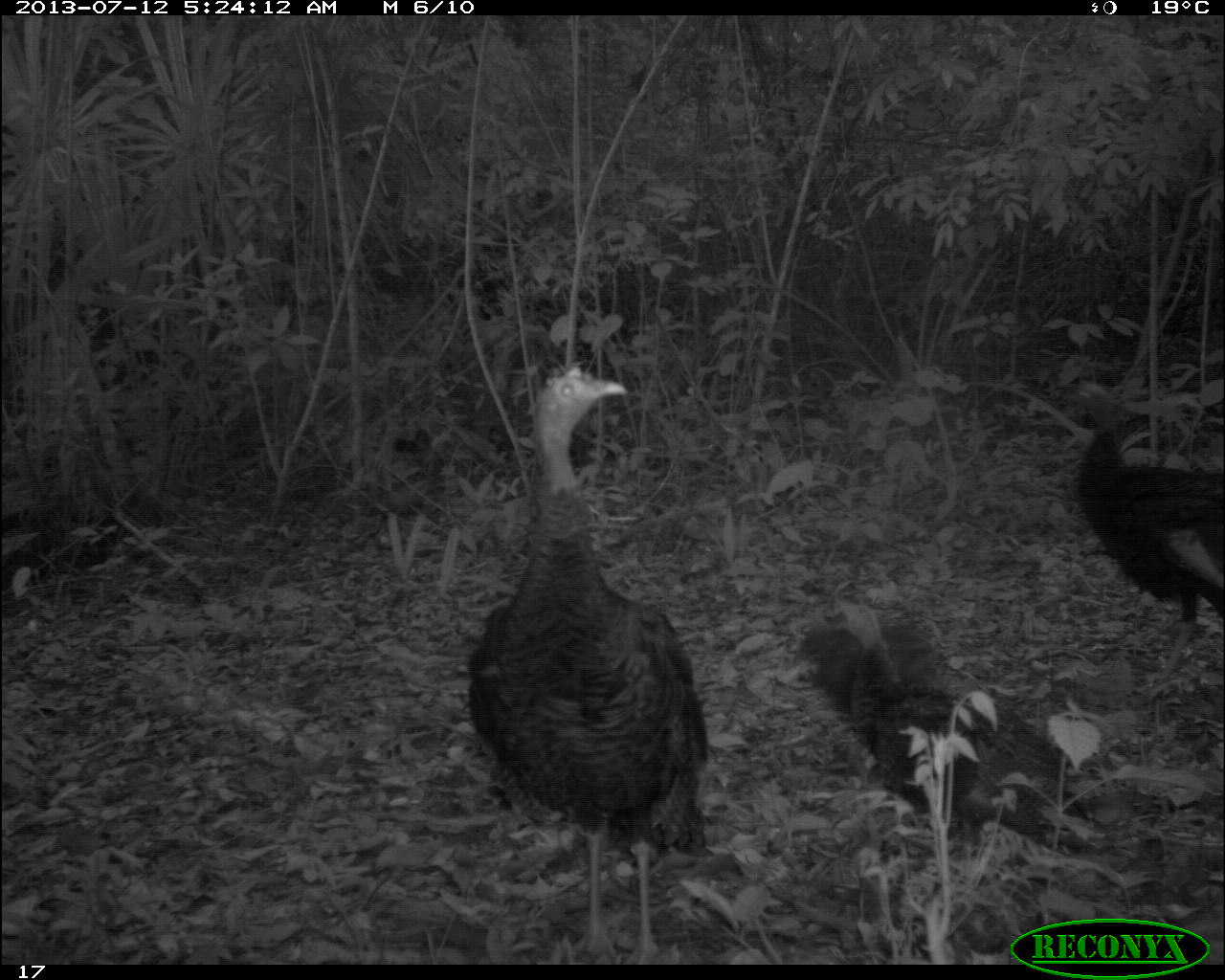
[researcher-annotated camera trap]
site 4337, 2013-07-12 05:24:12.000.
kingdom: Animalia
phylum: Chordata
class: Aves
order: Galliformes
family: Phasianidae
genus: Meleagris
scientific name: Meleagris ocellata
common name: ocellated turkey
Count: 6.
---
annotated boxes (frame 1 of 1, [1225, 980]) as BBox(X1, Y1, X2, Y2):
meleagris ocellata: BBox(468, 361, 711, 961); BBox(799, 601, 1104, 855); BBox(1062, 372, 1225, 697)